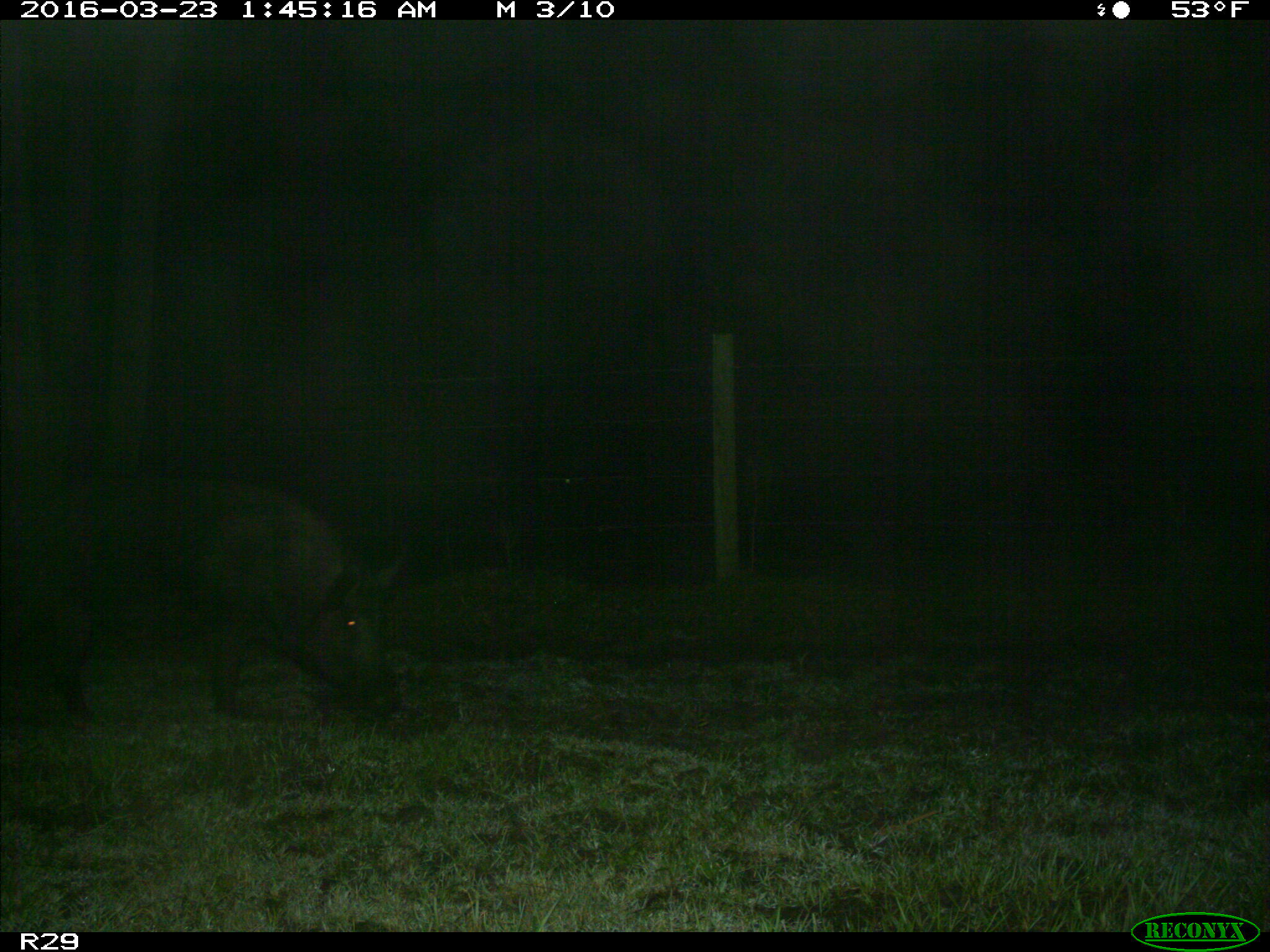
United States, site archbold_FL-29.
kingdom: Animalia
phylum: Chordata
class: Mammalia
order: Artiodactyla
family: Suidae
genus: Sus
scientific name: Sus scrofa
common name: wild boar